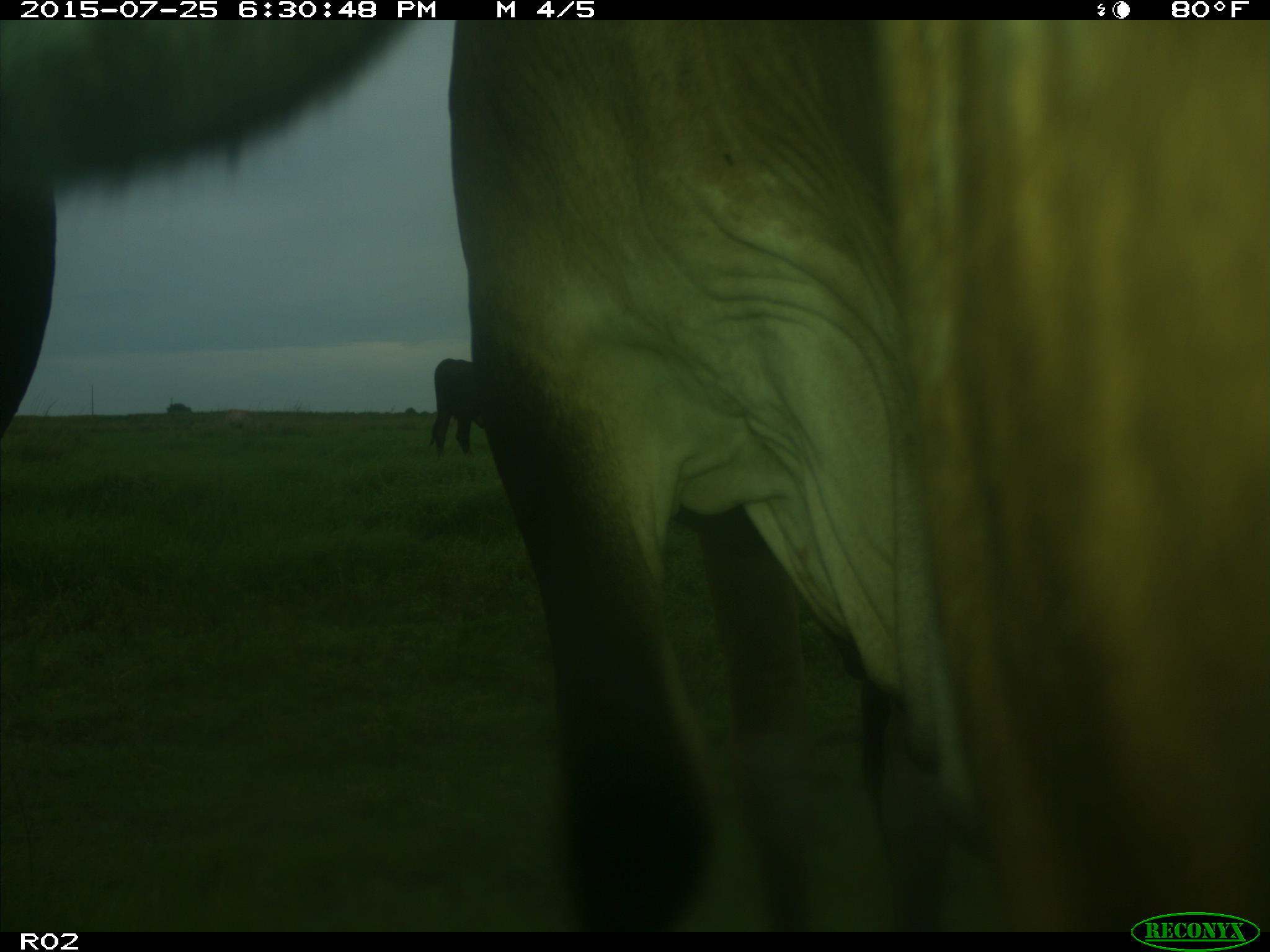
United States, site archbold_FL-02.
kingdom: Animalia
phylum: Chordata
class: Mammalia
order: Artiodactyla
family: Bovidae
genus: Bos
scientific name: Bos taurus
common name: domestic cow